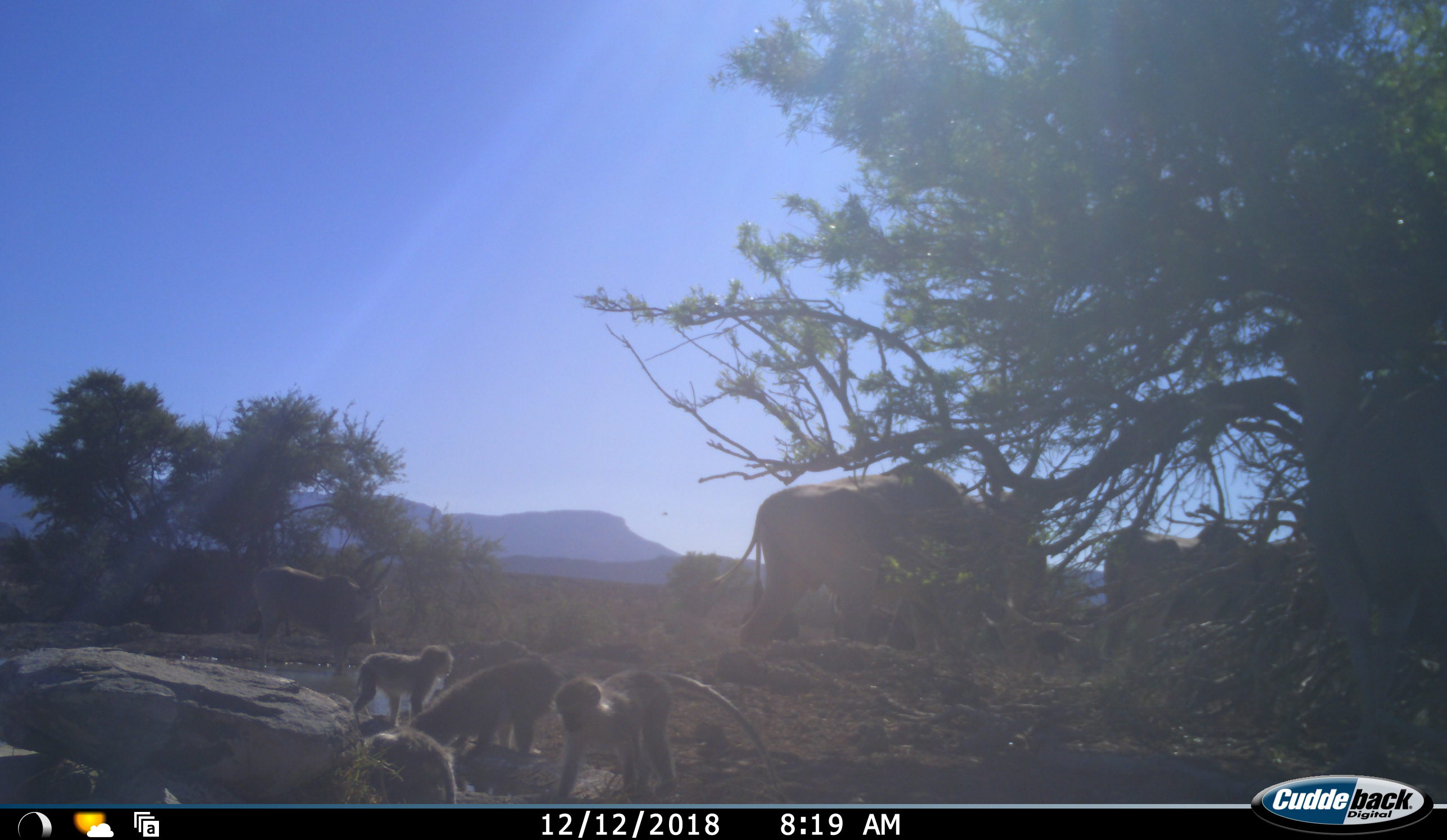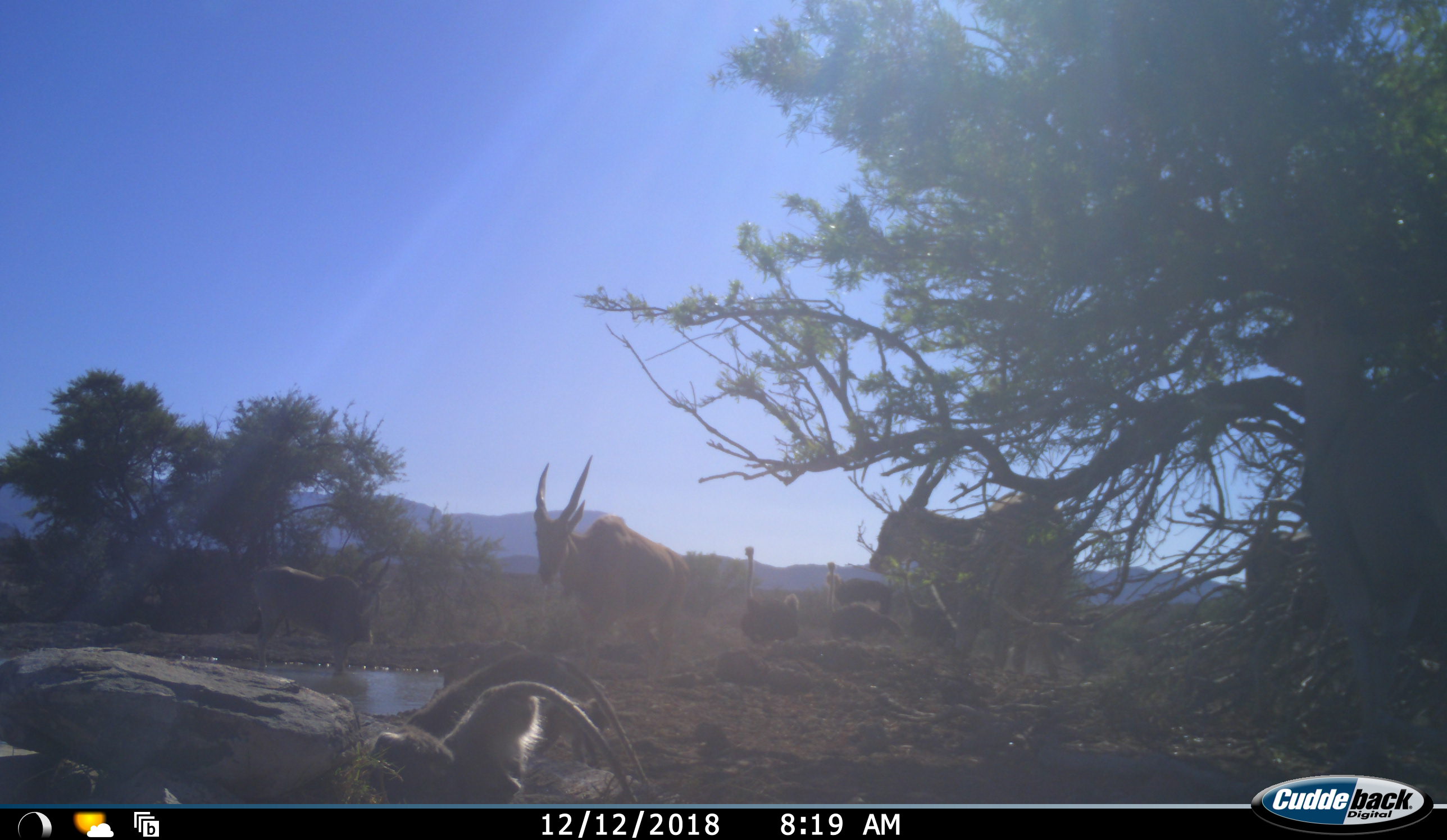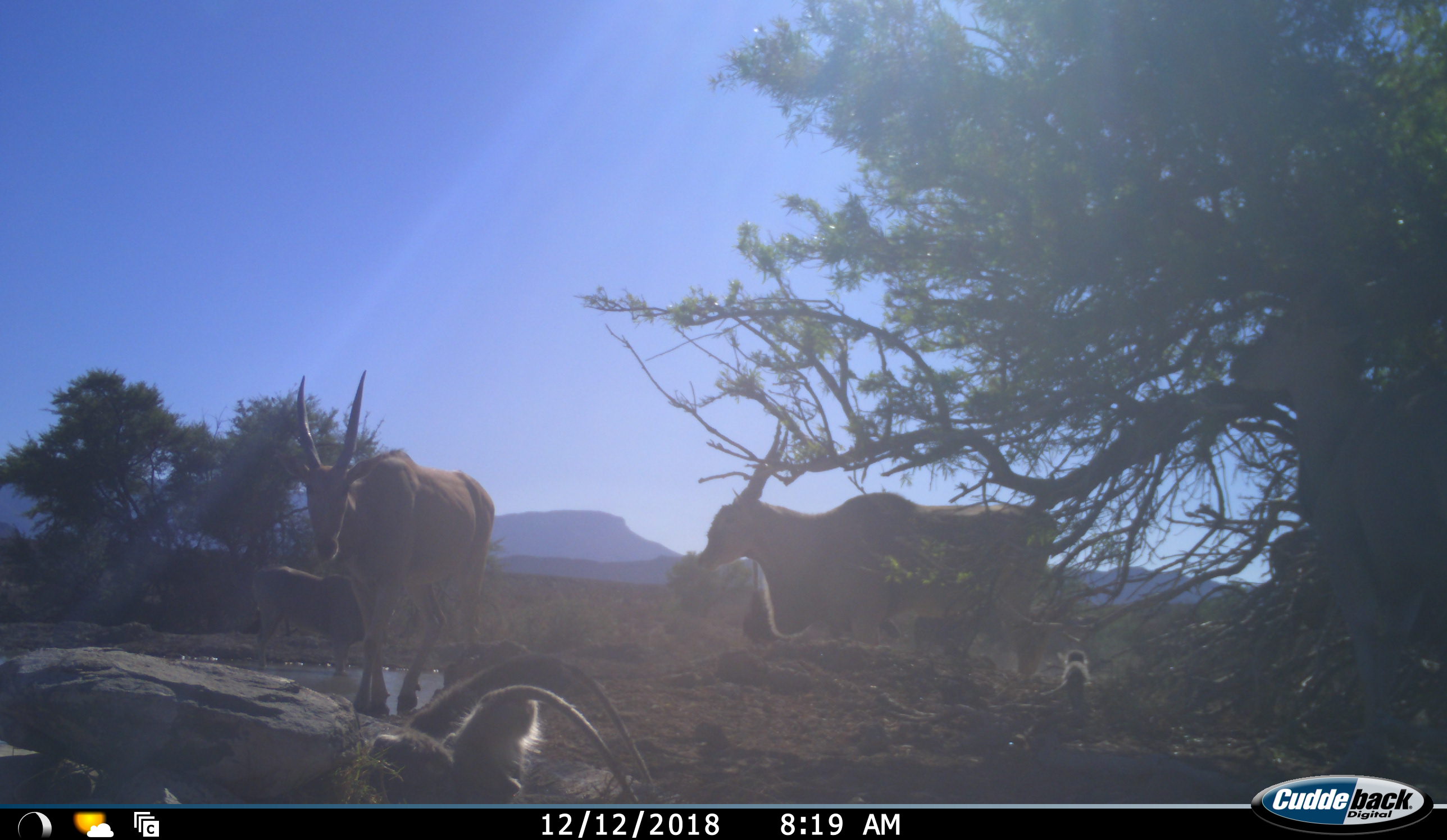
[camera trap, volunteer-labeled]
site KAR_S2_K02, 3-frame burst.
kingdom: Animalia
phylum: Chordata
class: Mammalia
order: Artiodactyla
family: Bovidae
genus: Tragelaphus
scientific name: Tragelaphus oryx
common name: eland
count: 4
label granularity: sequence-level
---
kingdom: Animalia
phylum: Chordata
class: Mammalia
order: Primates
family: Cercopithecidae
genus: Chlorocebus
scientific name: Chlorocebus pygerythrus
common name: vervet monkey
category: monkeyvervet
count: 4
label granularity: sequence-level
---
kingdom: Animalia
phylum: Chordata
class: Aves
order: Struthioniformes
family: Struthionidae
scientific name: Struthionidae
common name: ostrich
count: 4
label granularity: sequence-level